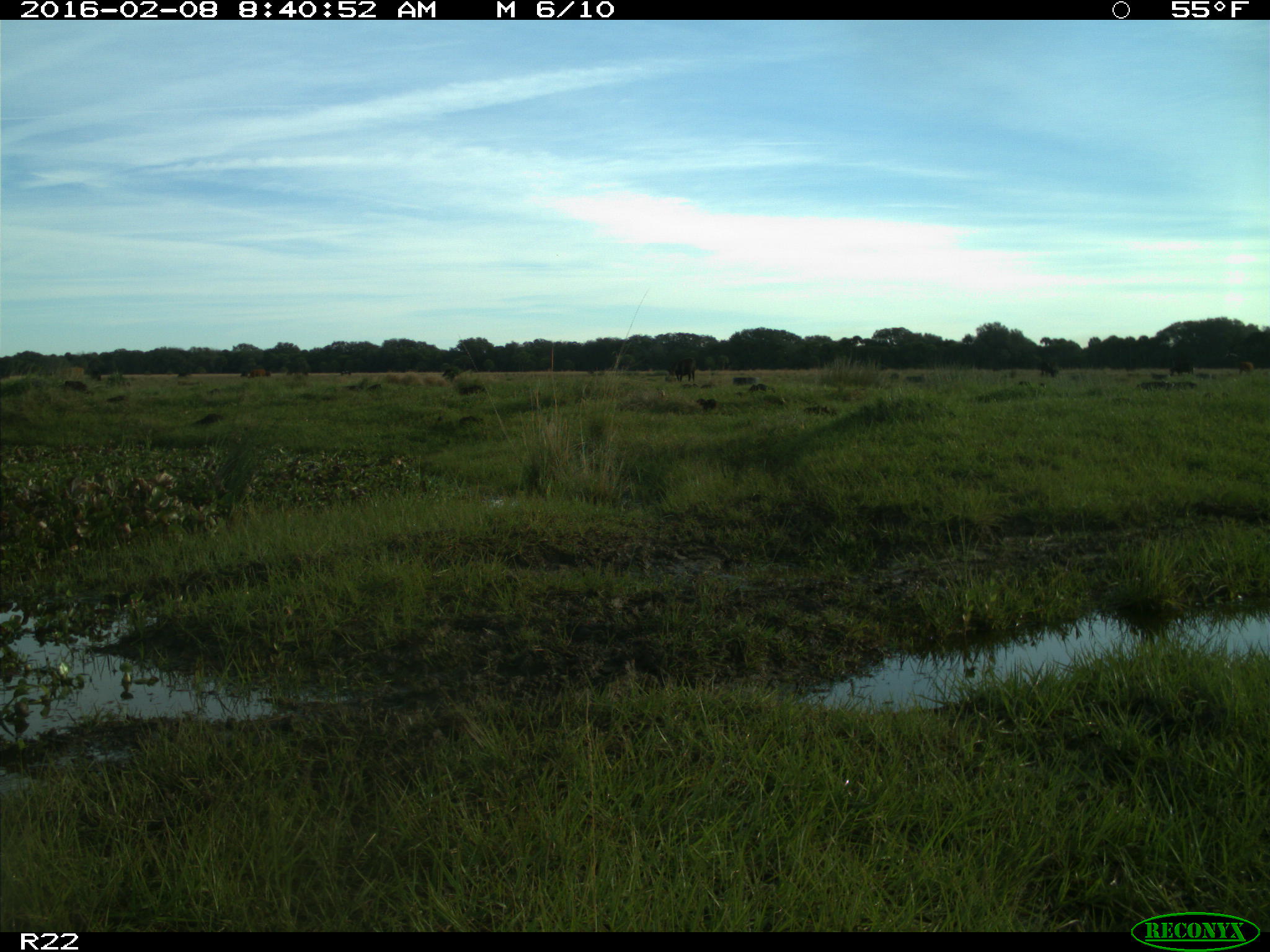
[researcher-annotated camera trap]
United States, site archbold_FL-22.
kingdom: Animalia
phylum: Chordata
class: Mammalia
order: Artiodactyla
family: Bovidae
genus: Bos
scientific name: Bos taurus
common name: domestic cow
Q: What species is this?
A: Bos taurus (domestic cow).